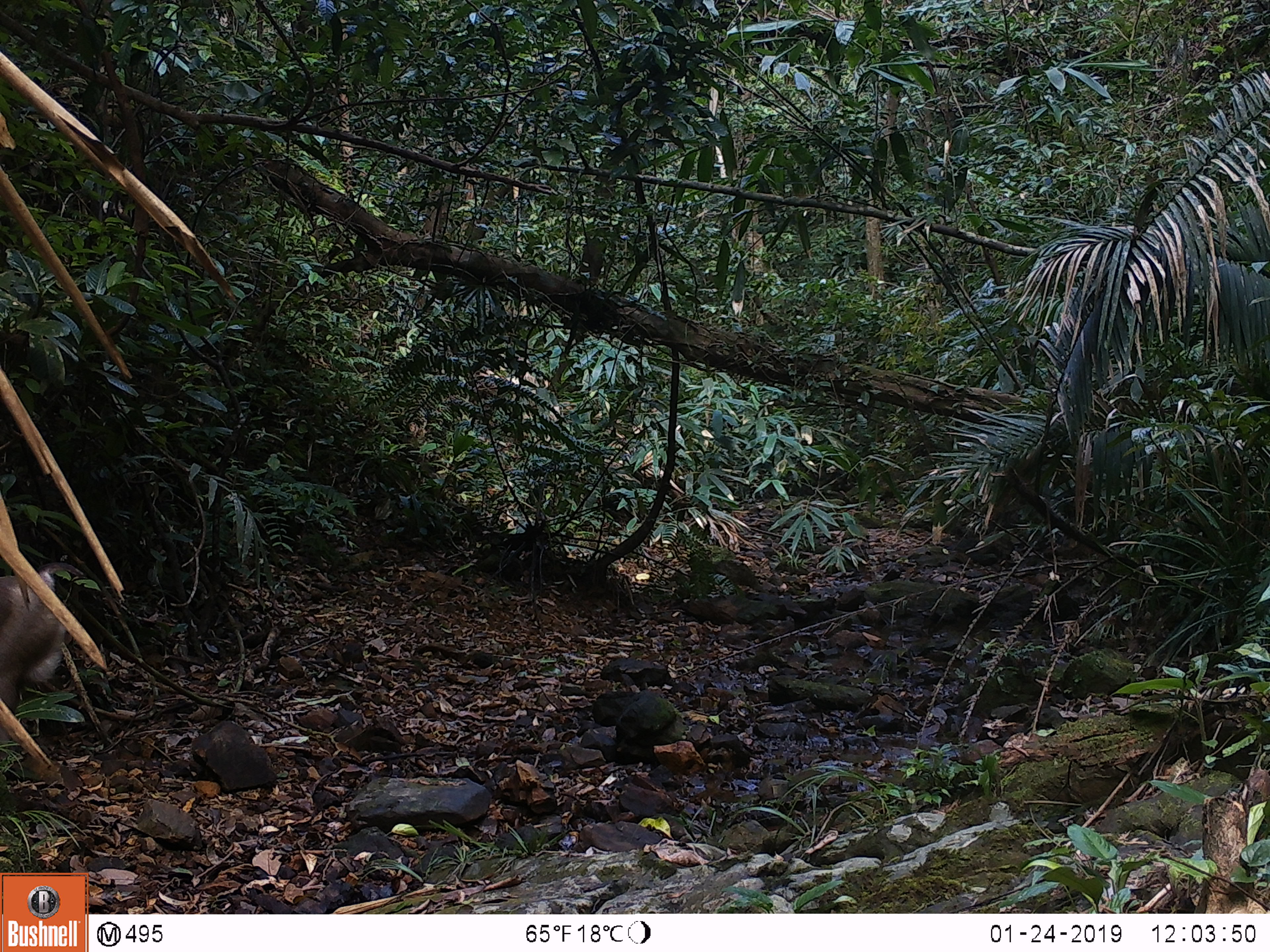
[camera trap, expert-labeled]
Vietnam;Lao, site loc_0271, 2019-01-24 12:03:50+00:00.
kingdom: Animalia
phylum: Chordata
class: Mammalia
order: Primates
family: Cercopithecidae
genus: Macaca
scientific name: Macaca nemestrina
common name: pig-tailed macaque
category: pig tailed macaque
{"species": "pig tailed macaque (pig-tailed macaque) (Macaca nemestrina)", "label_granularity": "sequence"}